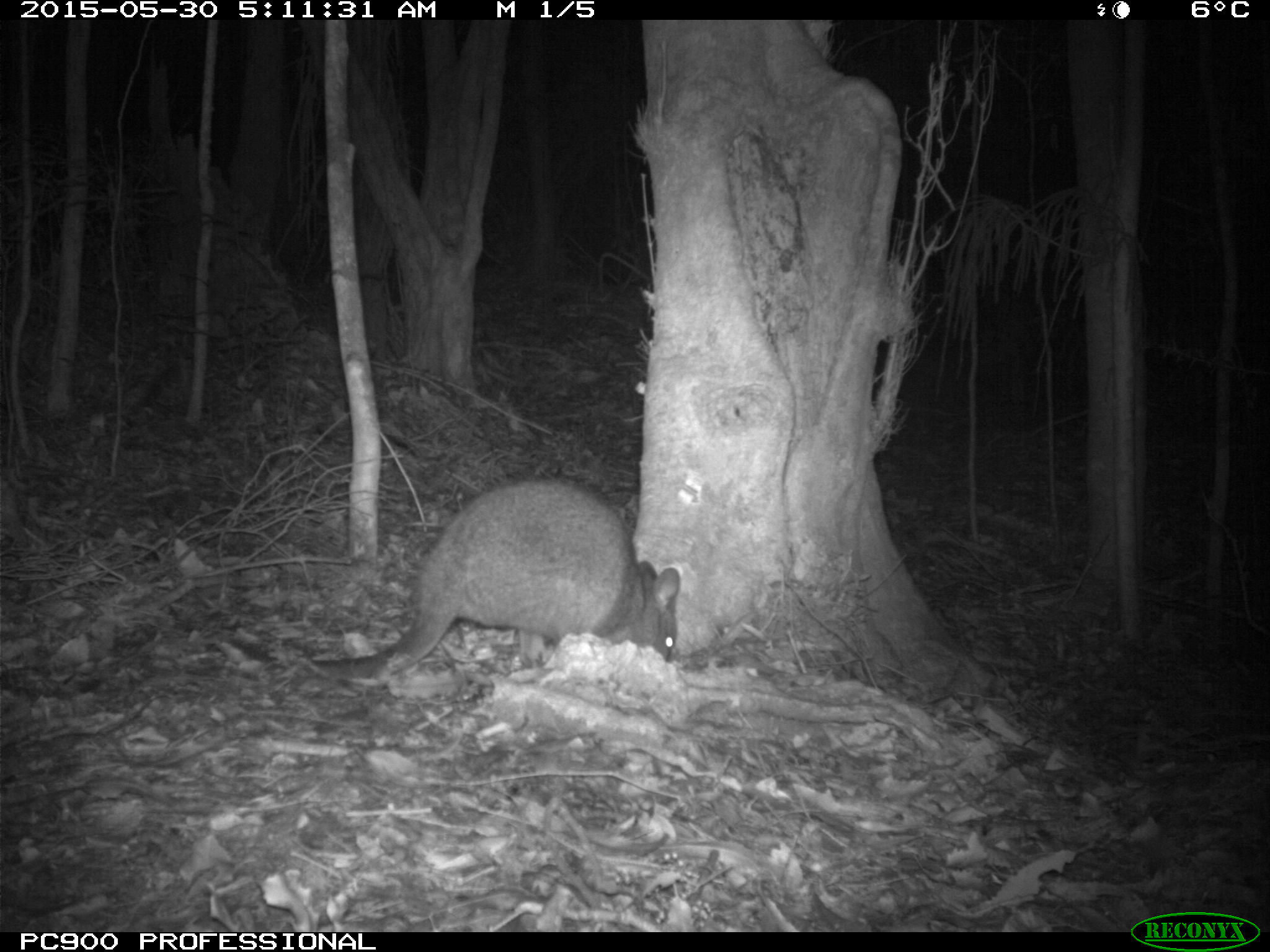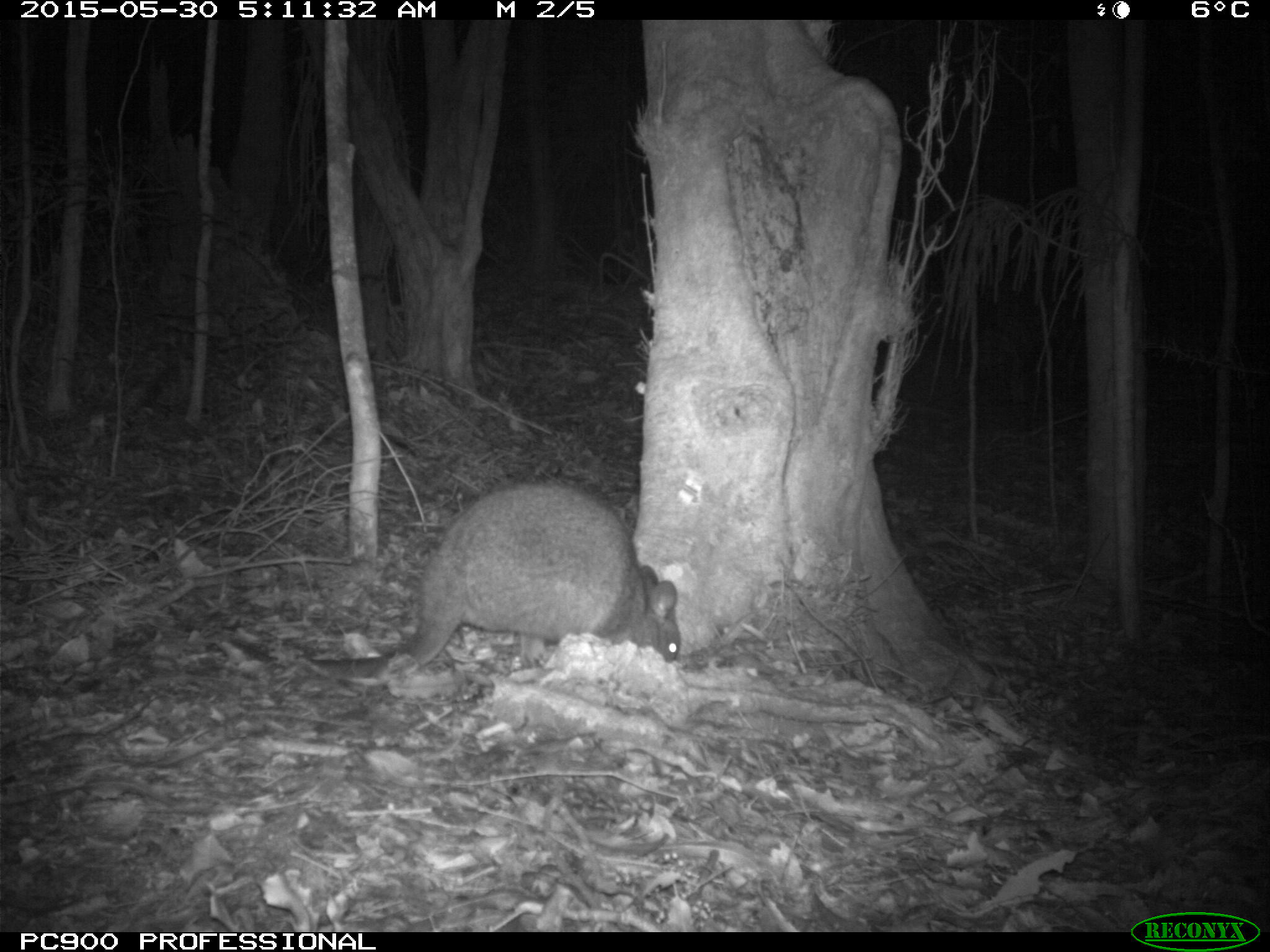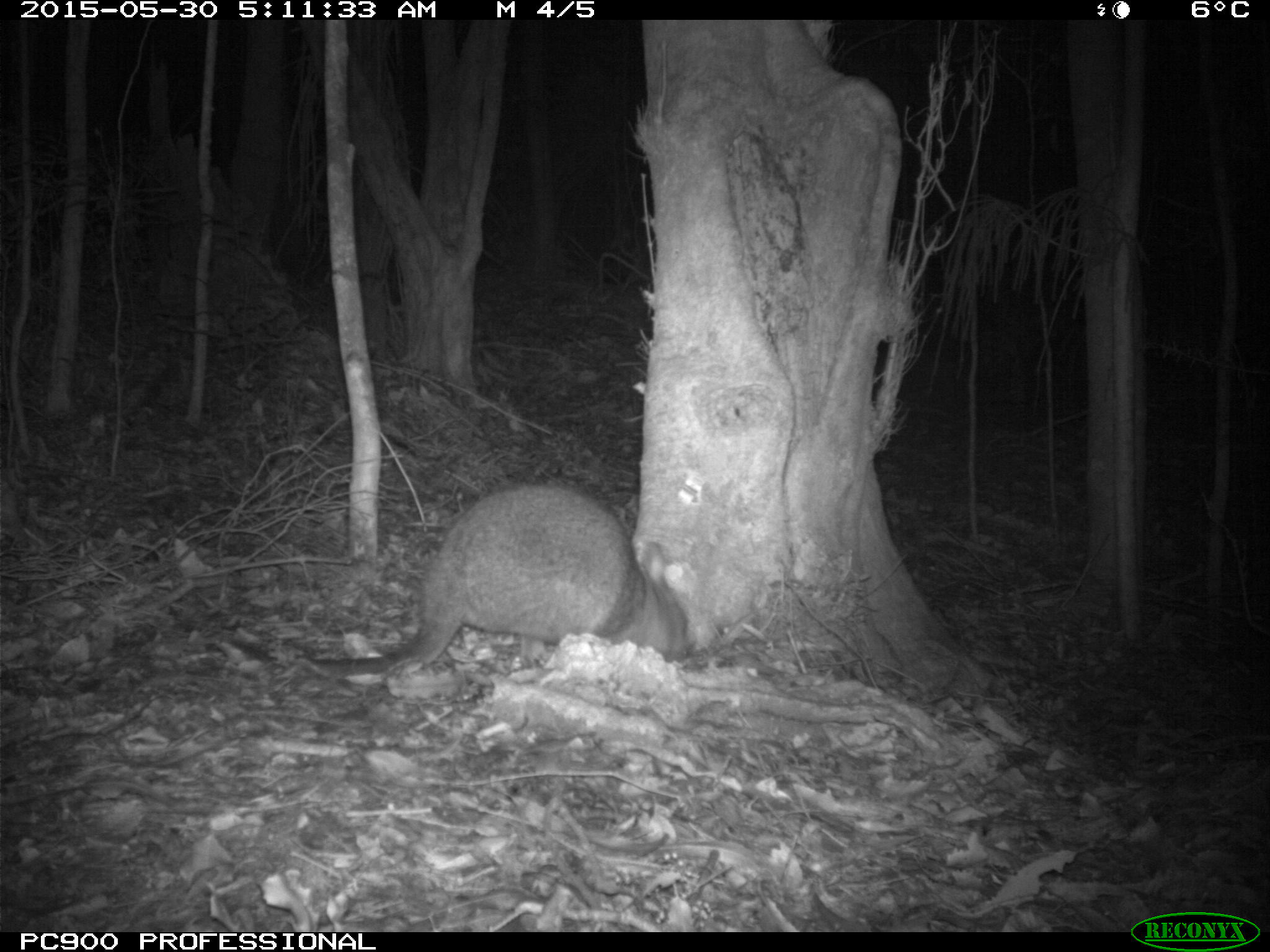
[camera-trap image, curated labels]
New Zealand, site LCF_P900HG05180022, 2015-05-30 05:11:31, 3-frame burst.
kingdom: Animalia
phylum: Chordata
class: Mammalia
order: Diprotodontia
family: Macropodidae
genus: Notamacropus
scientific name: Notamacropus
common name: wallaby